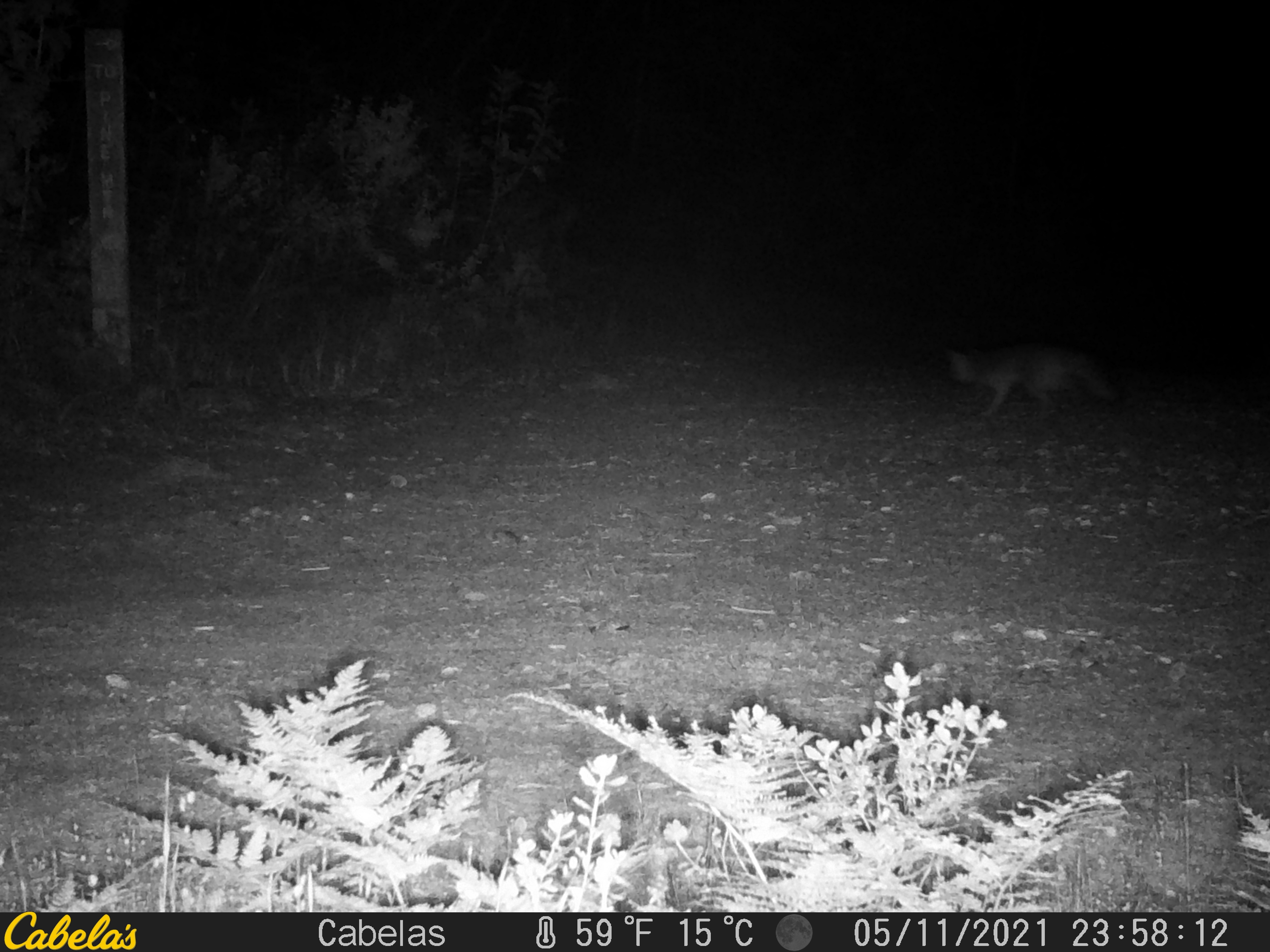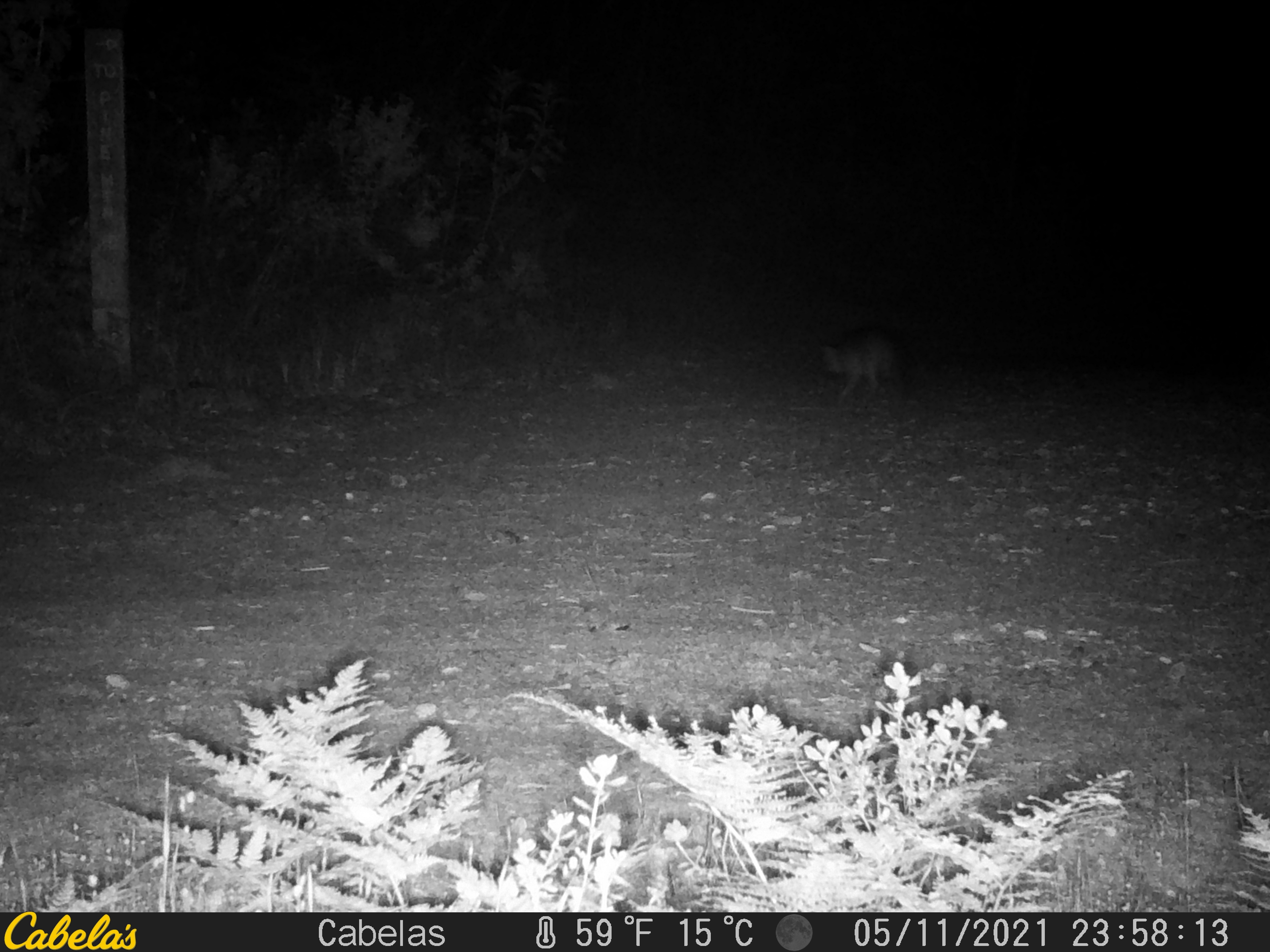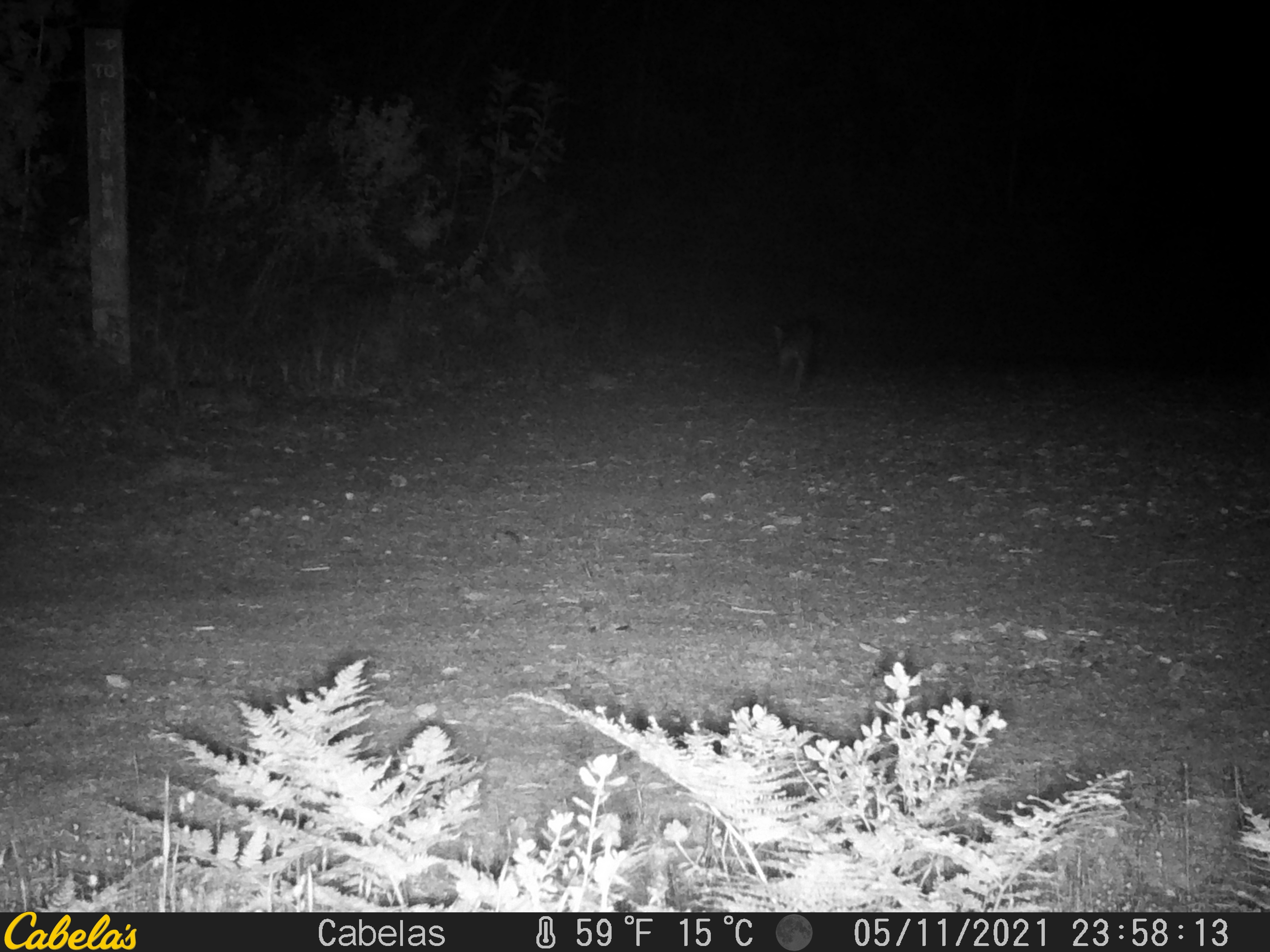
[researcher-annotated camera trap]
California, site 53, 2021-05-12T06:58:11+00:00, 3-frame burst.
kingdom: Animalia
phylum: Chordata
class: Mammalia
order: Carnivora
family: Canidae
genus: Urocyon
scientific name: Urocyon cinereoargenteus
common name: gray fox